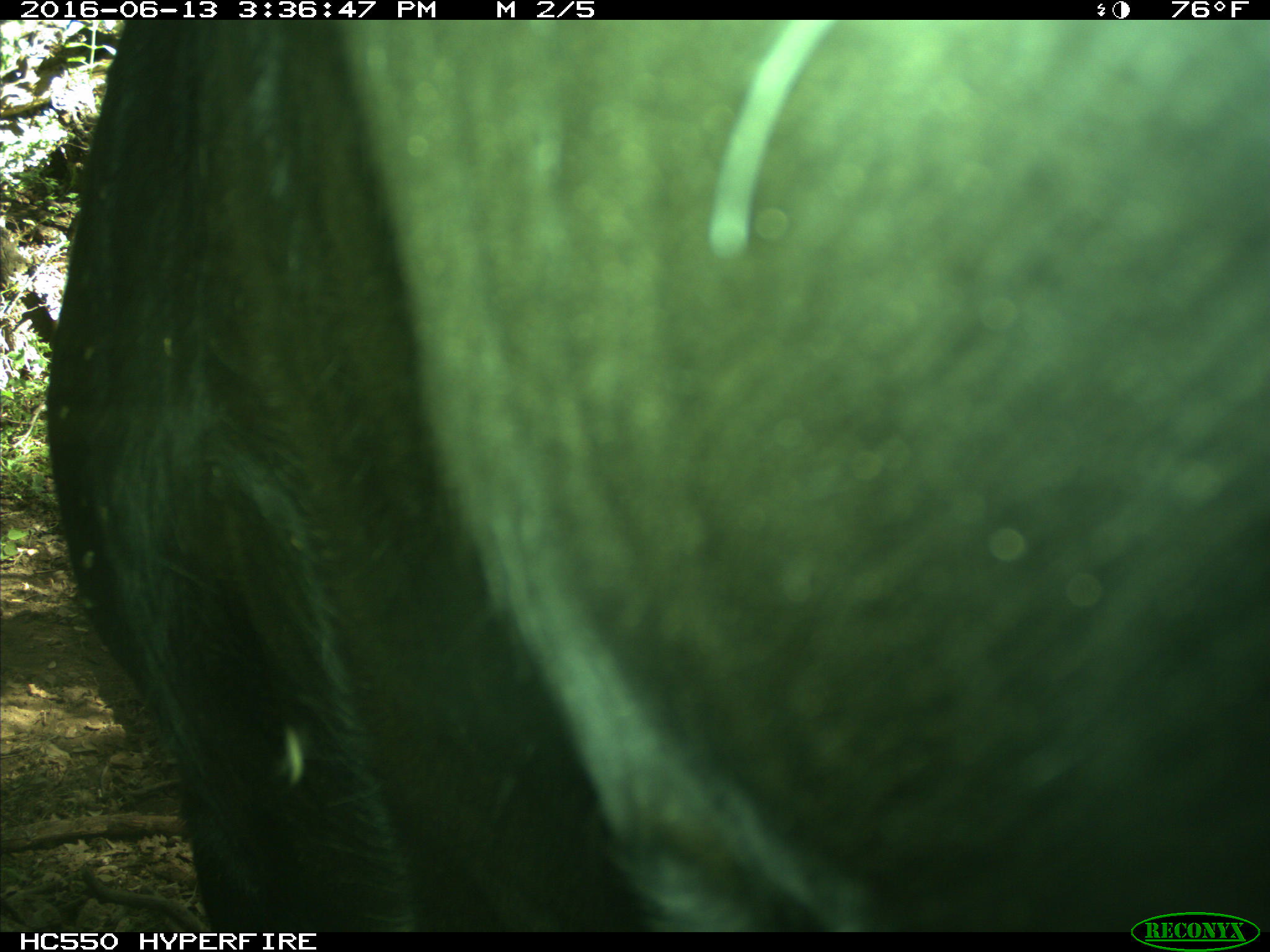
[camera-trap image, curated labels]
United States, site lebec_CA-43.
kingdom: Animalia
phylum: Chordata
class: Mammalia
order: Artiodactyla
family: Bovidae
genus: Bos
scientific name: Bos taurus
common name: domestic cow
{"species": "Bos taurus (domestic cow)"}